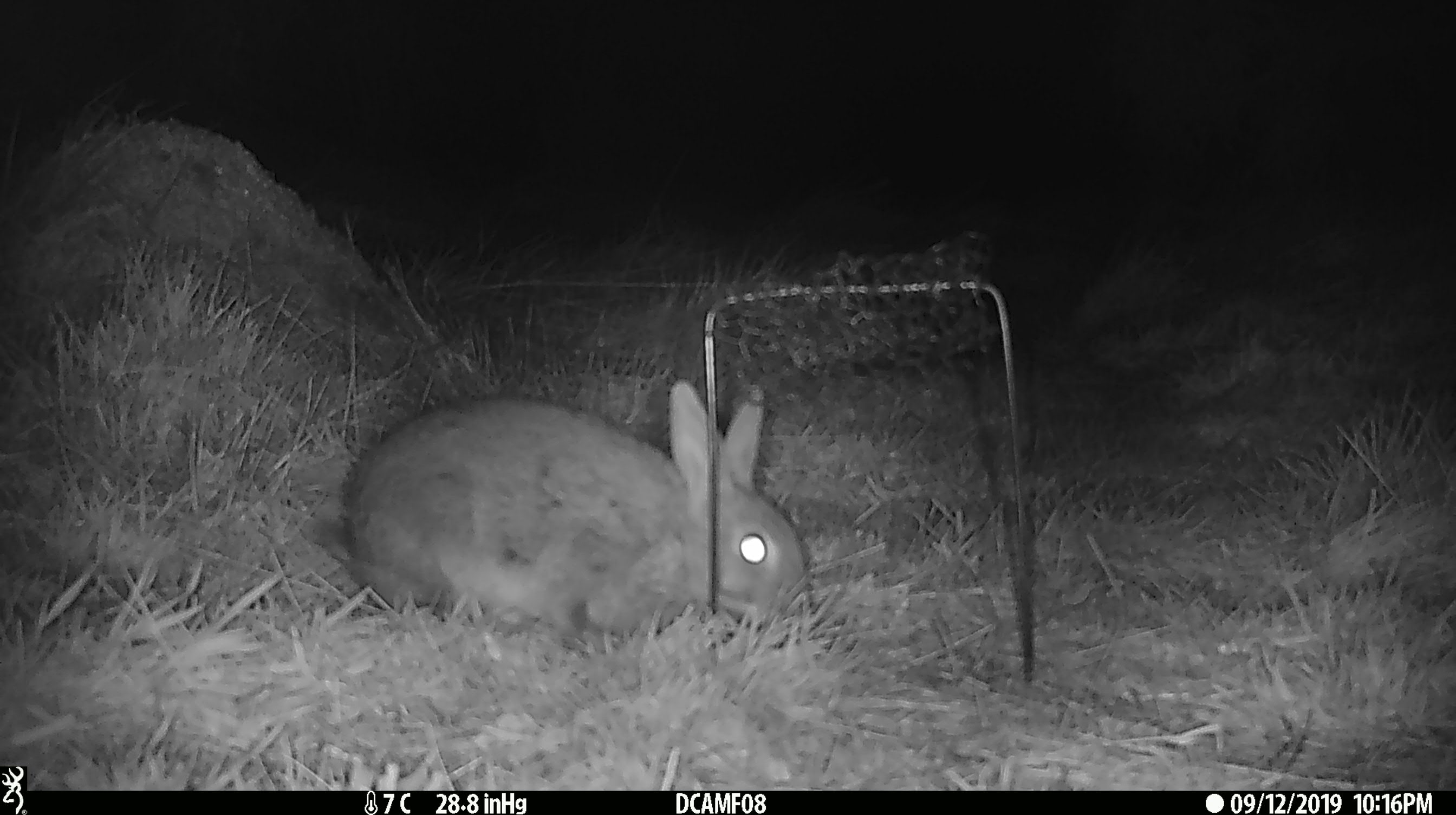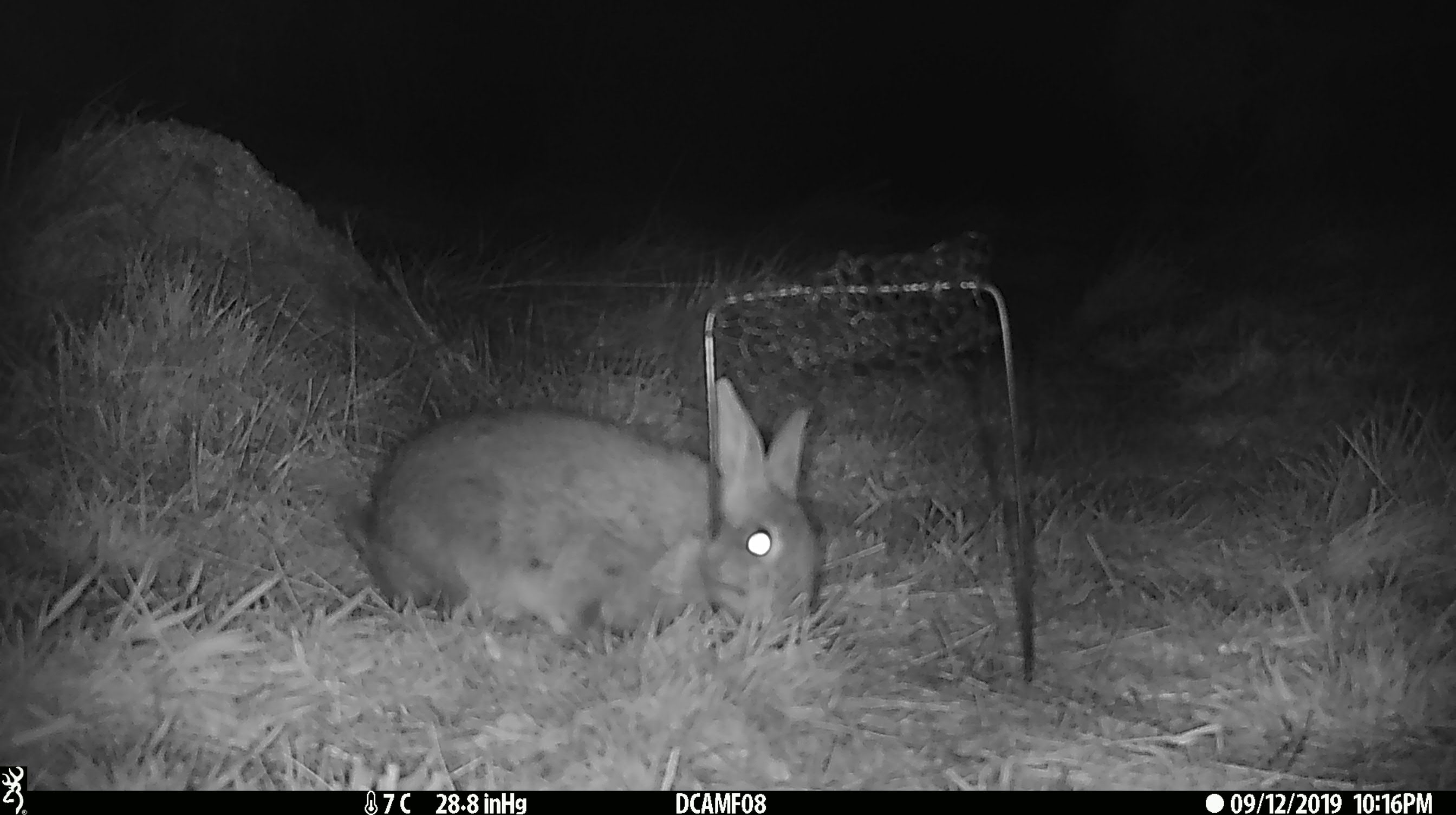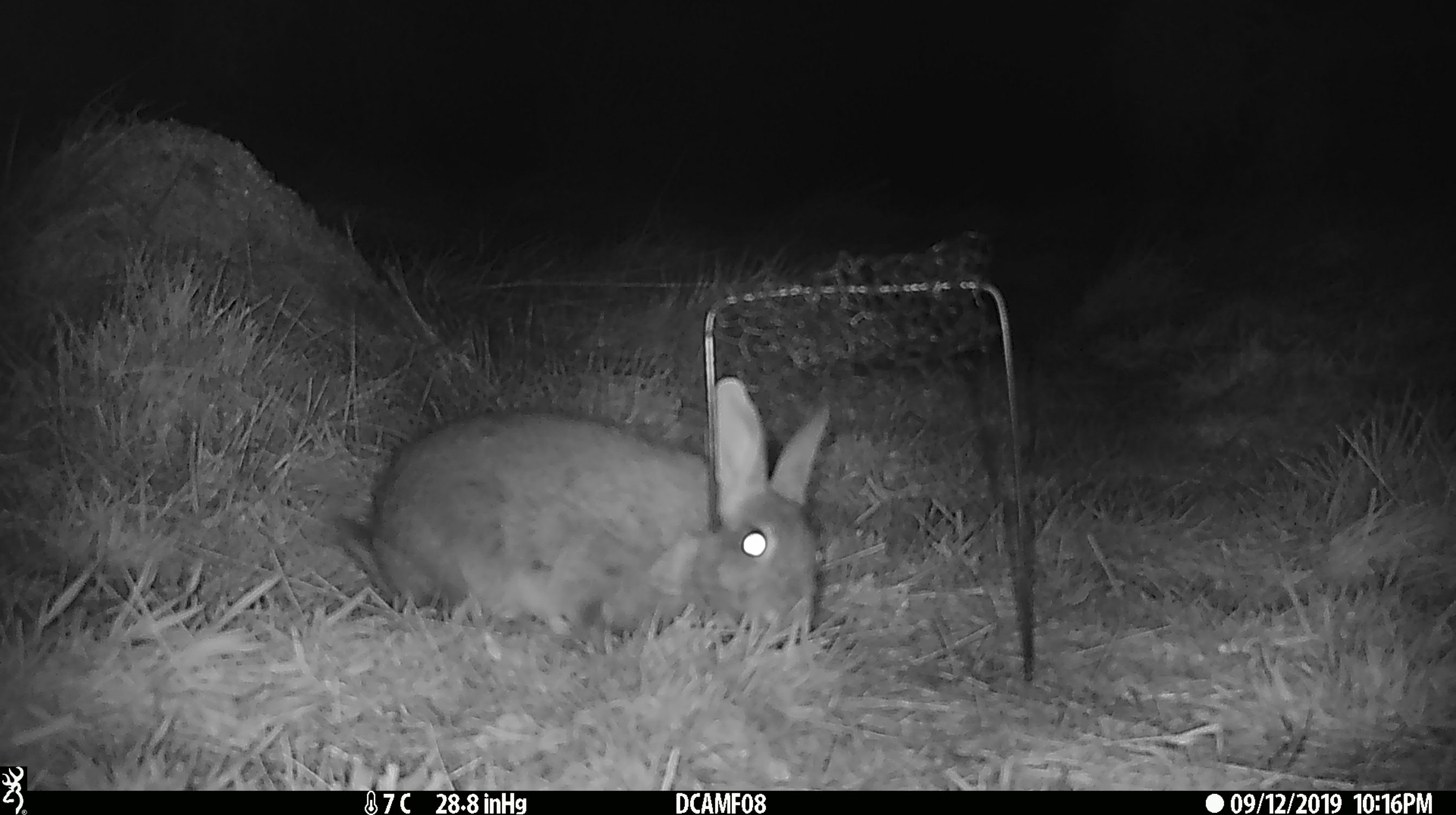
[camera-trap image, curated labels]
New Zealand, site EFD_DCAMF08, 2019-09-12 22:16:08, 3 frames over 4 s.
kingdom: Animalia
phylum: Chordata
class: Mammalia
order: Lagomorpha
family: Leporidae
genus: Oryctolagus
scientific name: Oryctolagus cuniculus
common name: european rabbit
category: rabbit